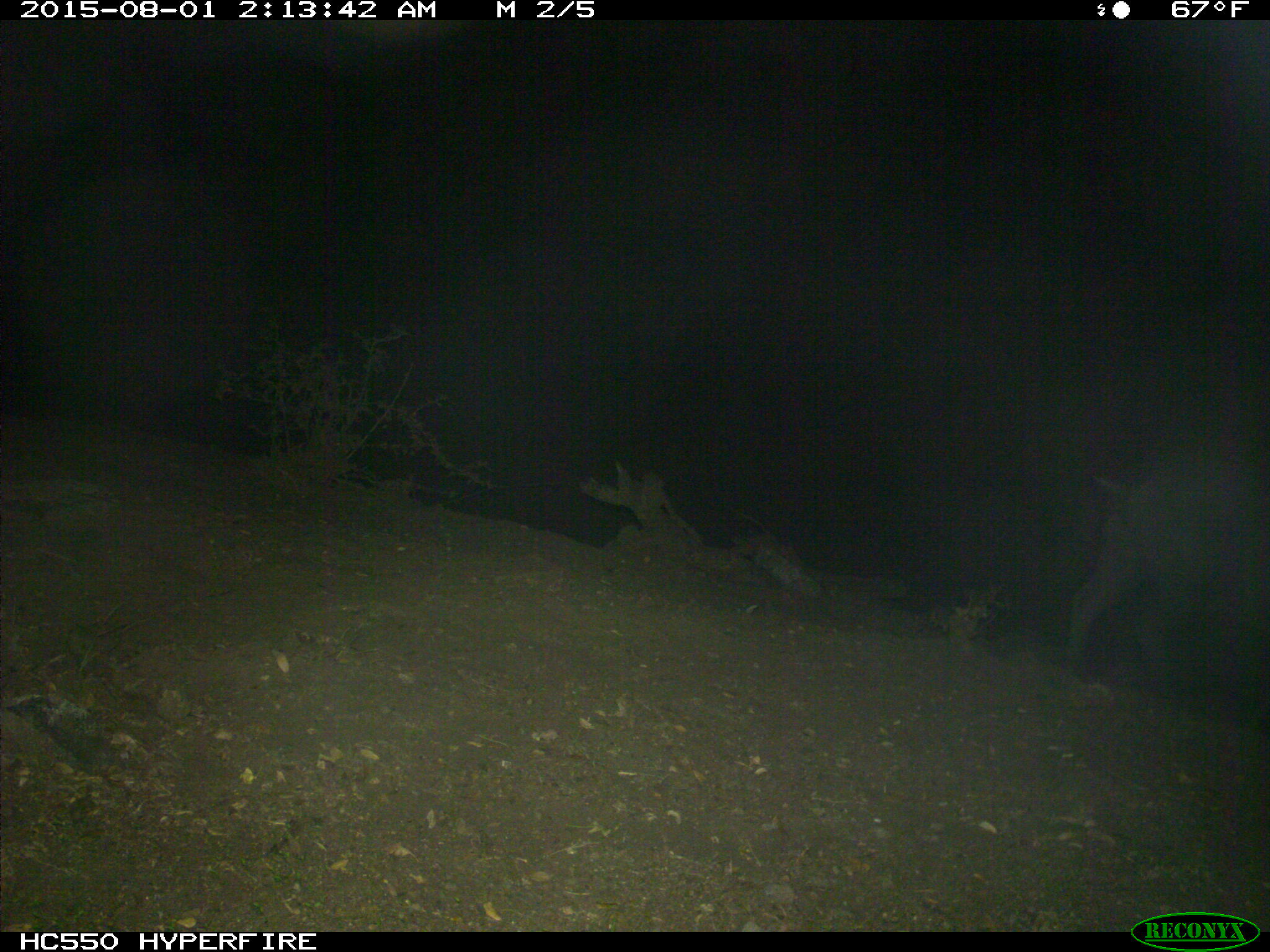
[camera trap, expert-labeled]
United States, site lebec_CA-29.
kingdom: Animalia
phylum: Chordata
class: Mammalia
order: Artiodactyla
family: Suidae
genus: Sus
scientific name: Sus scrofa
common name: wild boar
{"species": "Sus scrofa (wild boar)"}